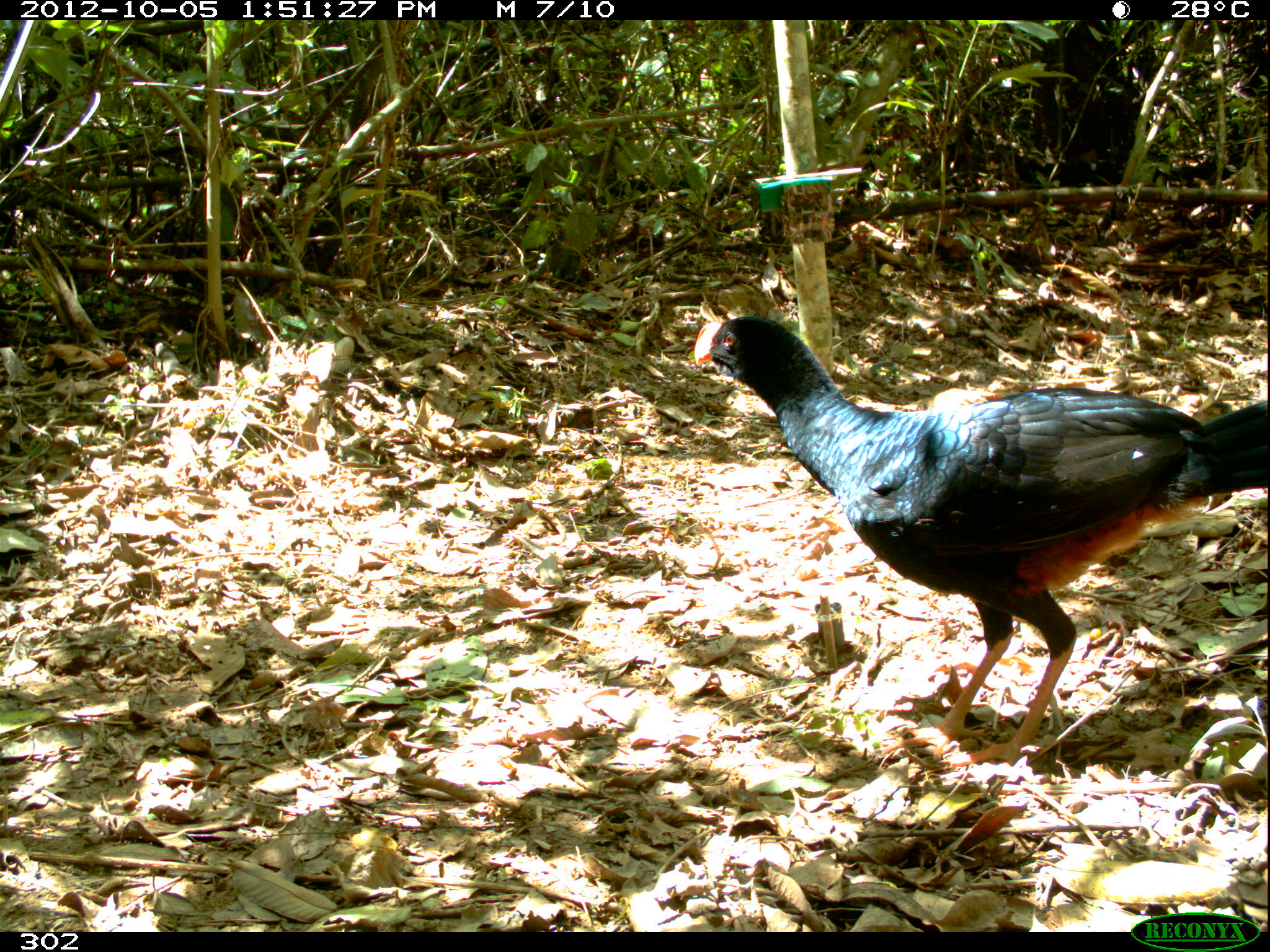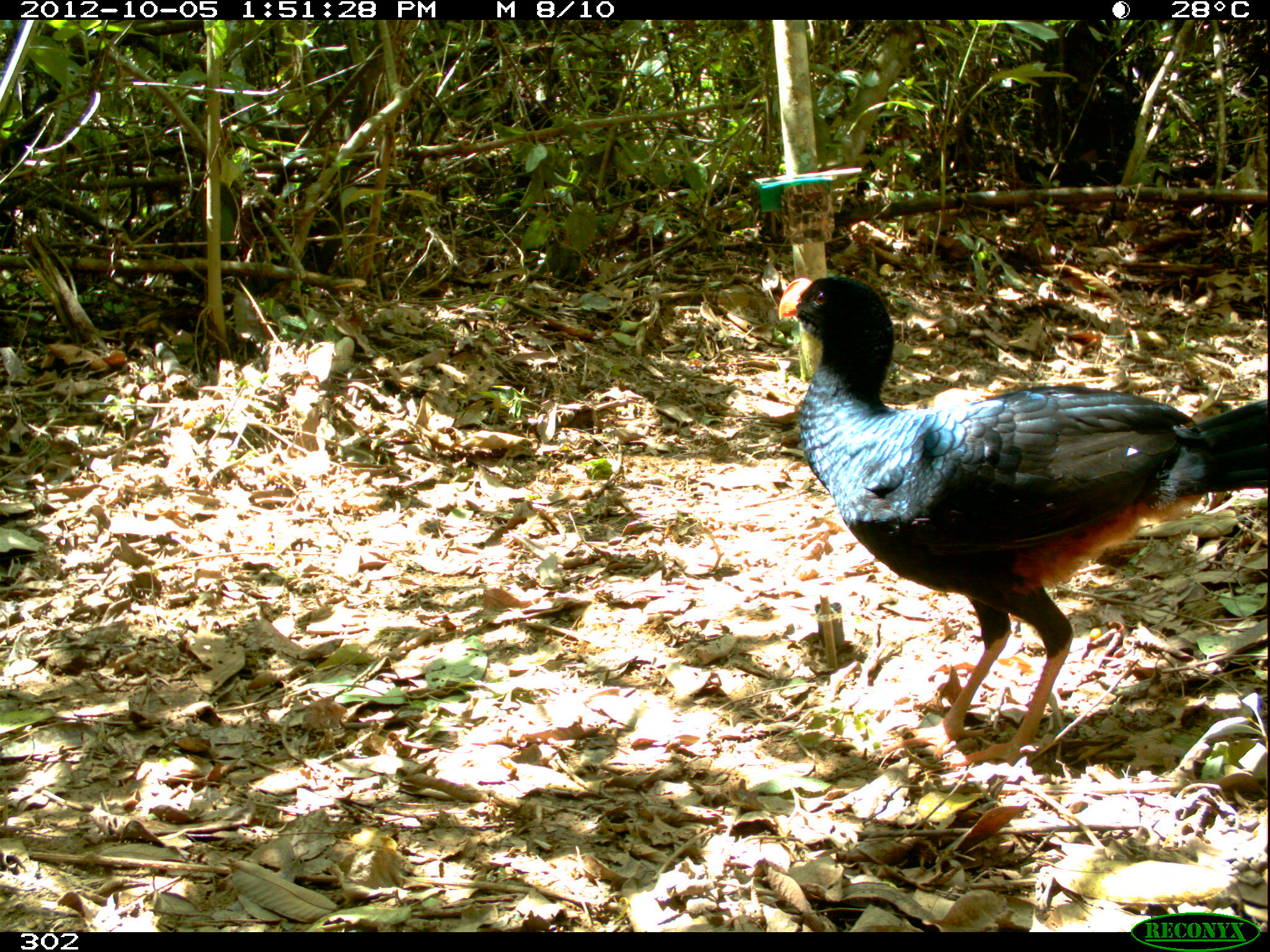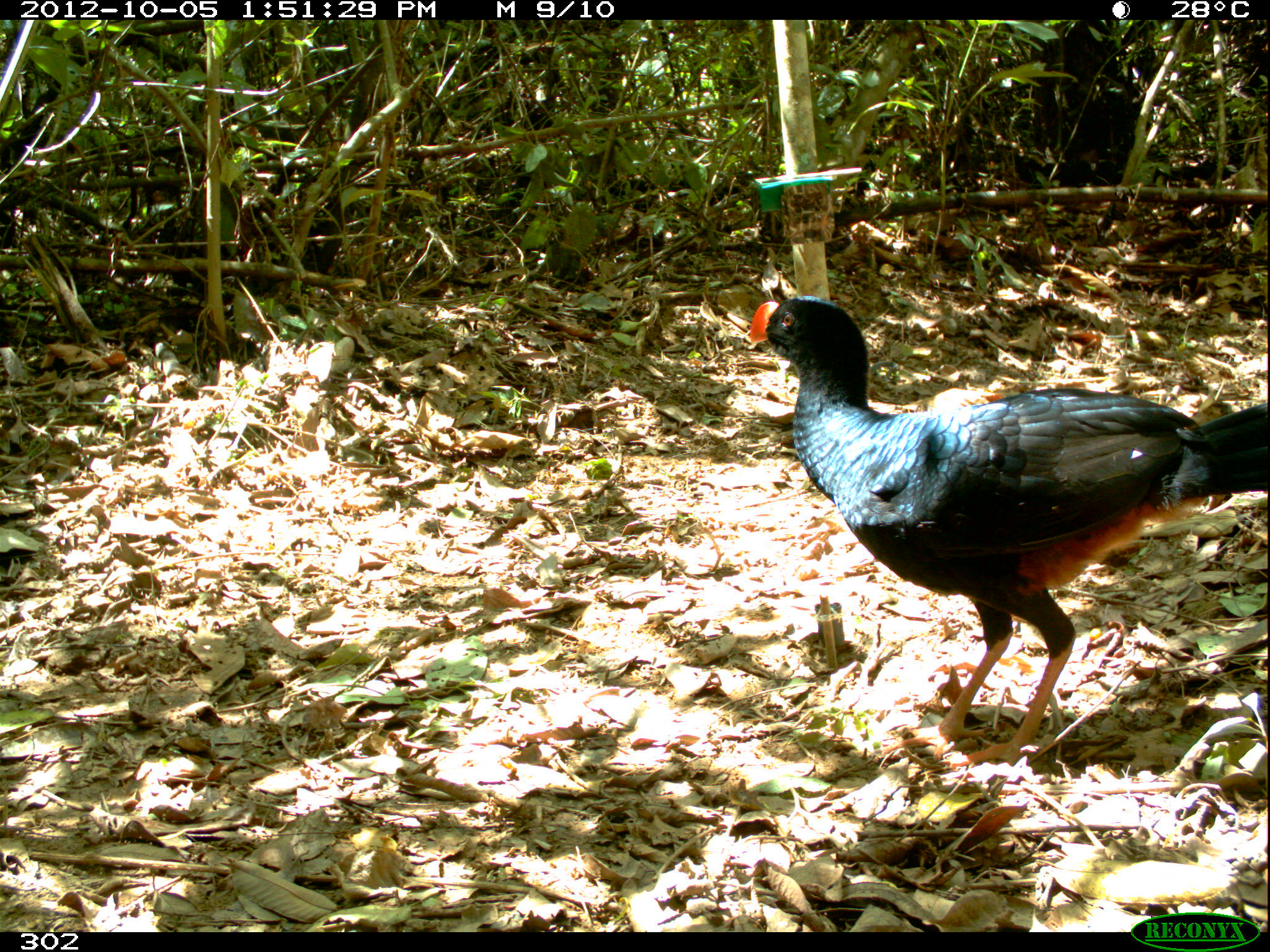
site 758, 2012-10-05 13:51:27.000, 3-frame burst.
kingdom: Animalia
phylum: Chordata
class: Aves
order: Galliformes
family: Cracidae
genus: Mitu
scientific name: Mitu tuberosum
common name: razor-billed curassow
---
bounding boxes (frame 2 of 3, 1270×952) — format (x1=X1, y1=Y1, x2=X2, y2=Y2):
mitu tuberosum: (x1=775, y1=274, x2=1269, y2=778)